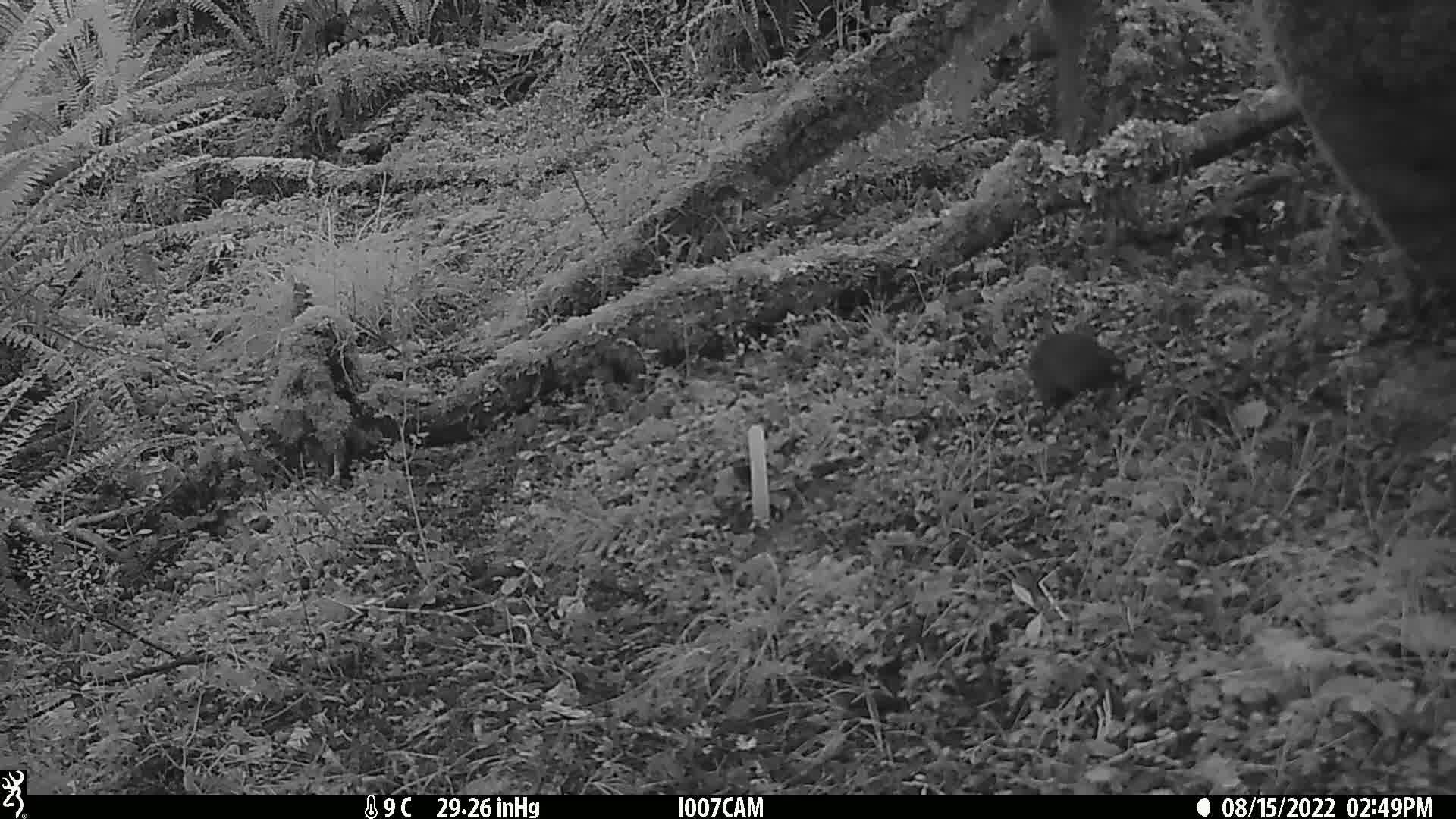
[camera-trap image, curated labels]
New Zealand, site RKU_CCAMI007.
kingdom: Animalia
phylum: Chordata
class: Mammalia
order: Rodentia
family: Muridae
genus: Rattus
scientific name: Rattus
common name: rat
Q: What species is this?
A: Rat (Rattus).